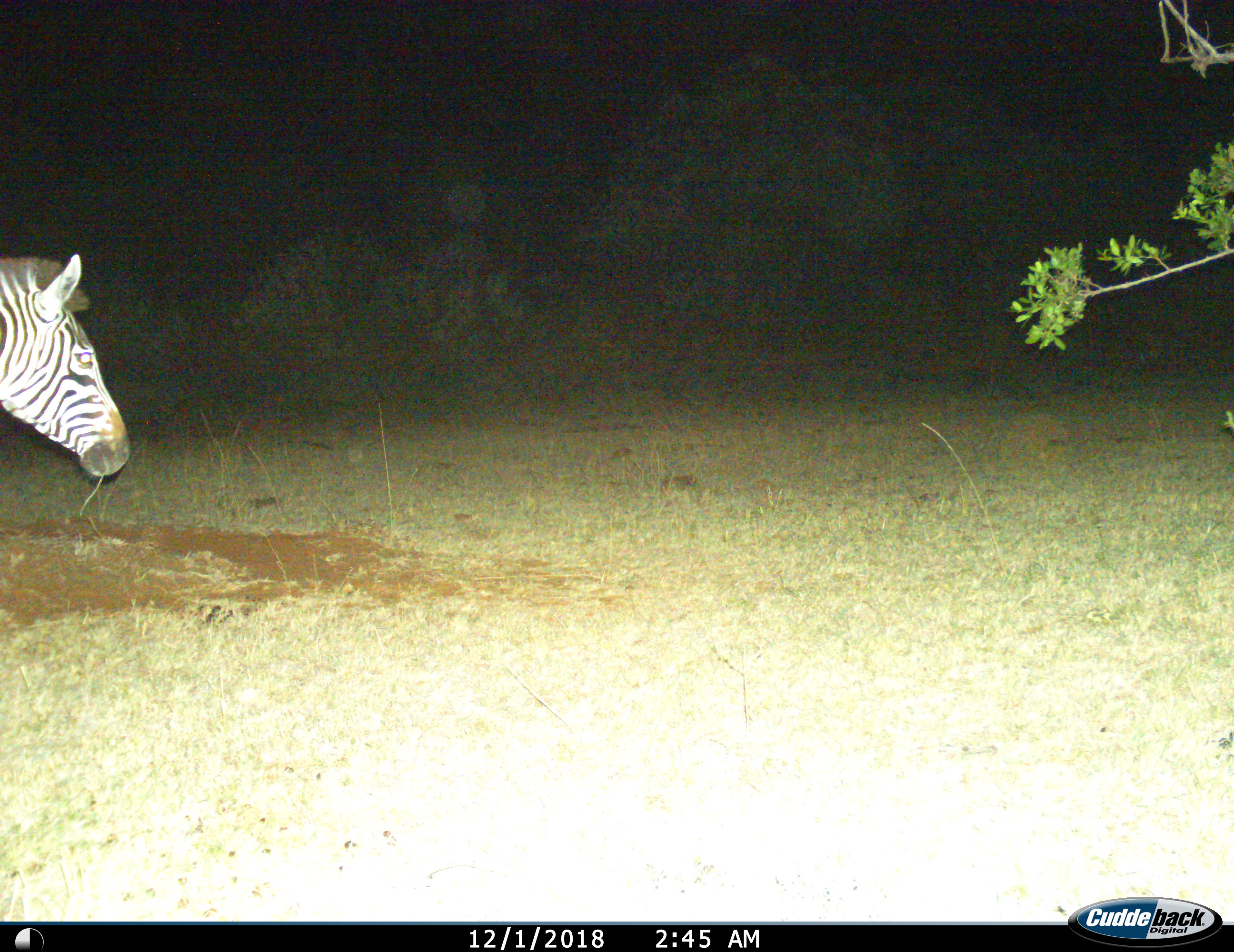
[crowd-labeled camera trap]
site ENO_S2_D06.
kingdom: Animalia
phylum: Chordata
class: Mammalia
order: Perissodactyla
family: Equidae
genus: Equus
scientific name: Equus quagga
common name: plains zebra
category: zebraplains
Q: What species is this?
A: Zebraplains (plains zebra) (Equus quagga).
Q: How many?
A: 1.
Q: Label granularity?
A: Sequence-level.